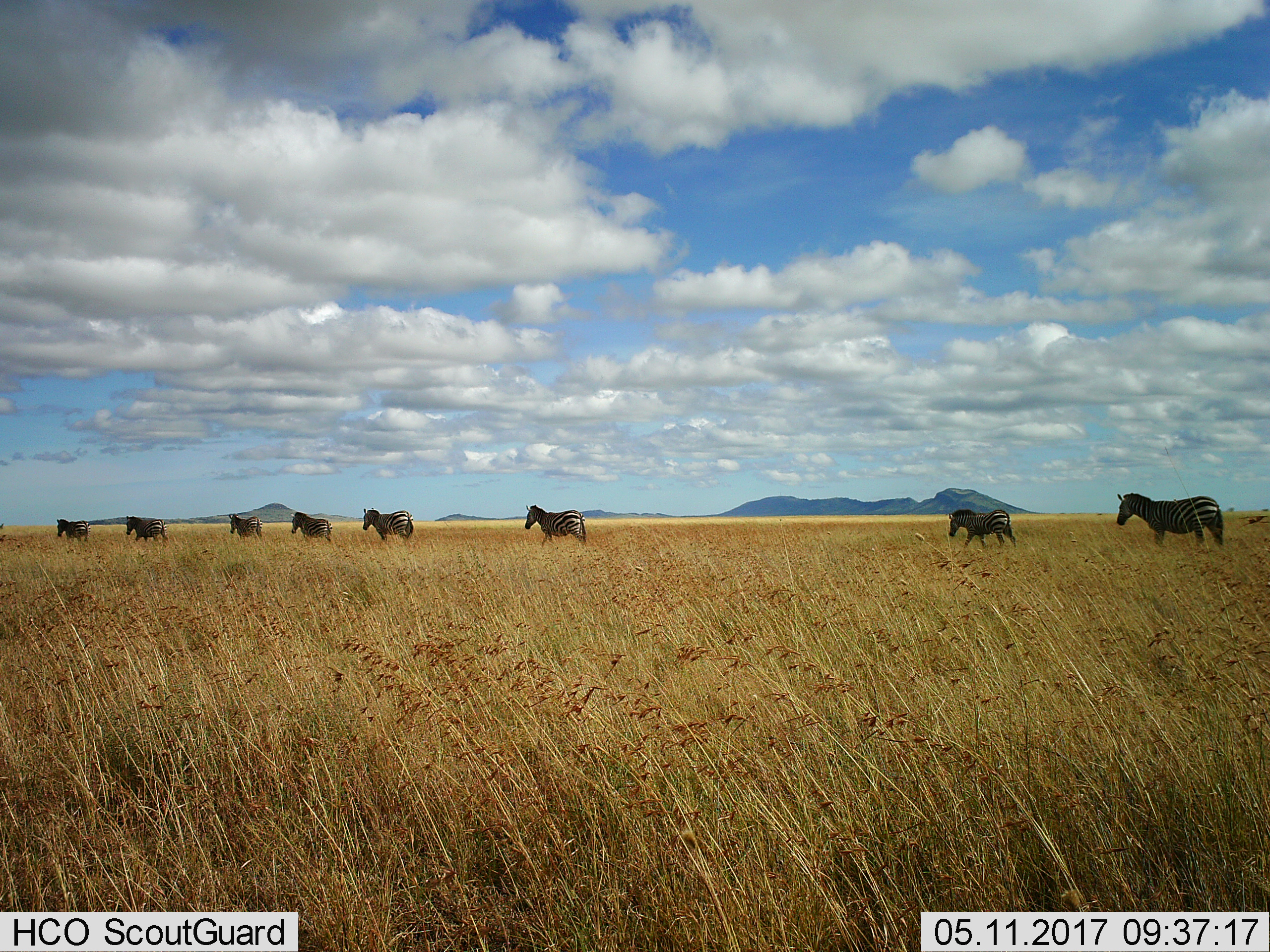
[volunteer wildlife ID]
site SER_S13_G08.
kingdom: Animalia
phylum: Chordata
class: Mammalia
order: Perissodactyla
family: Equidae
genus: Equus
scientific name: Equus quagga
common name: plains zebra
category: zebraplains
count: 8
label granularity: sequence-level